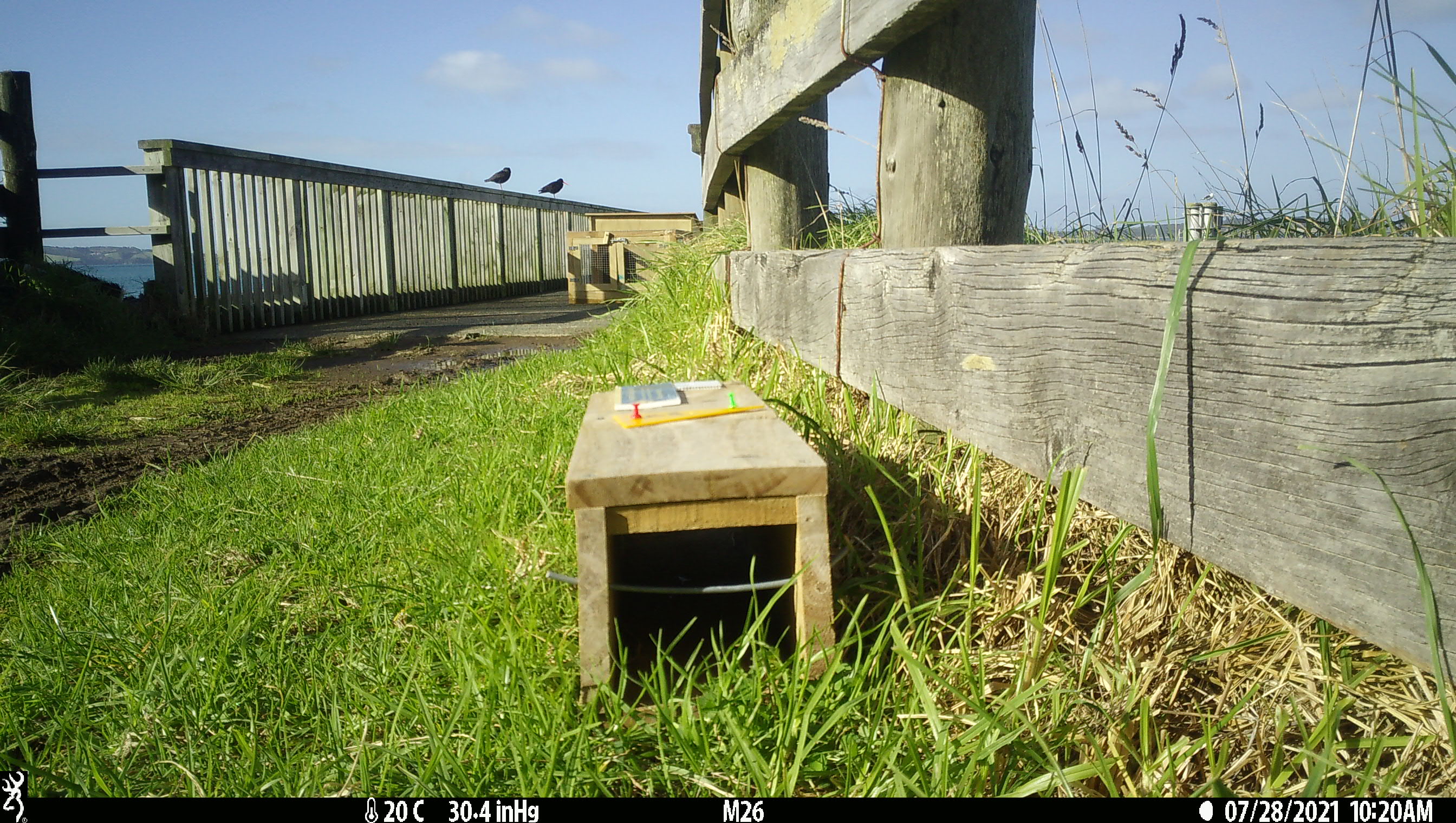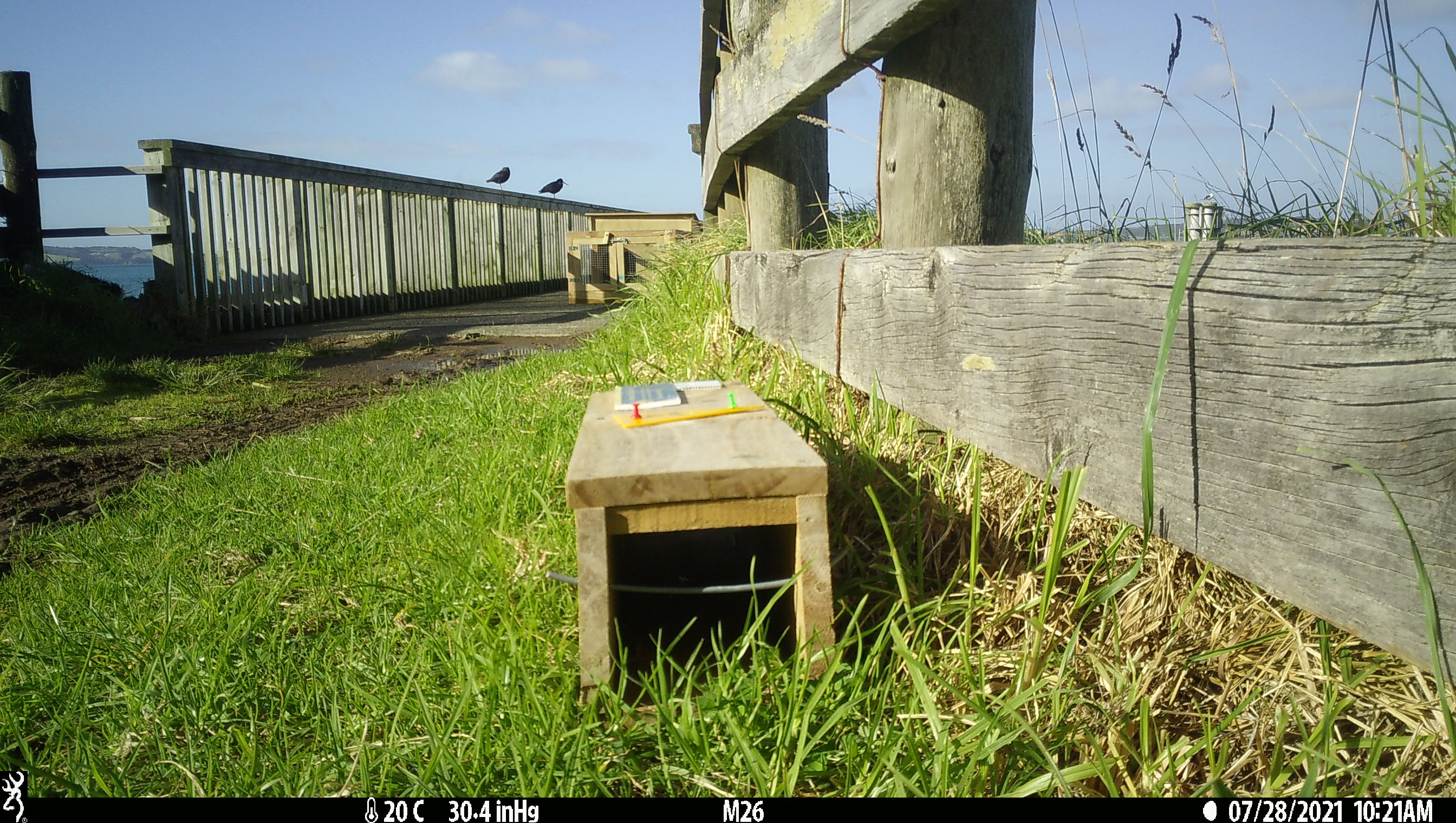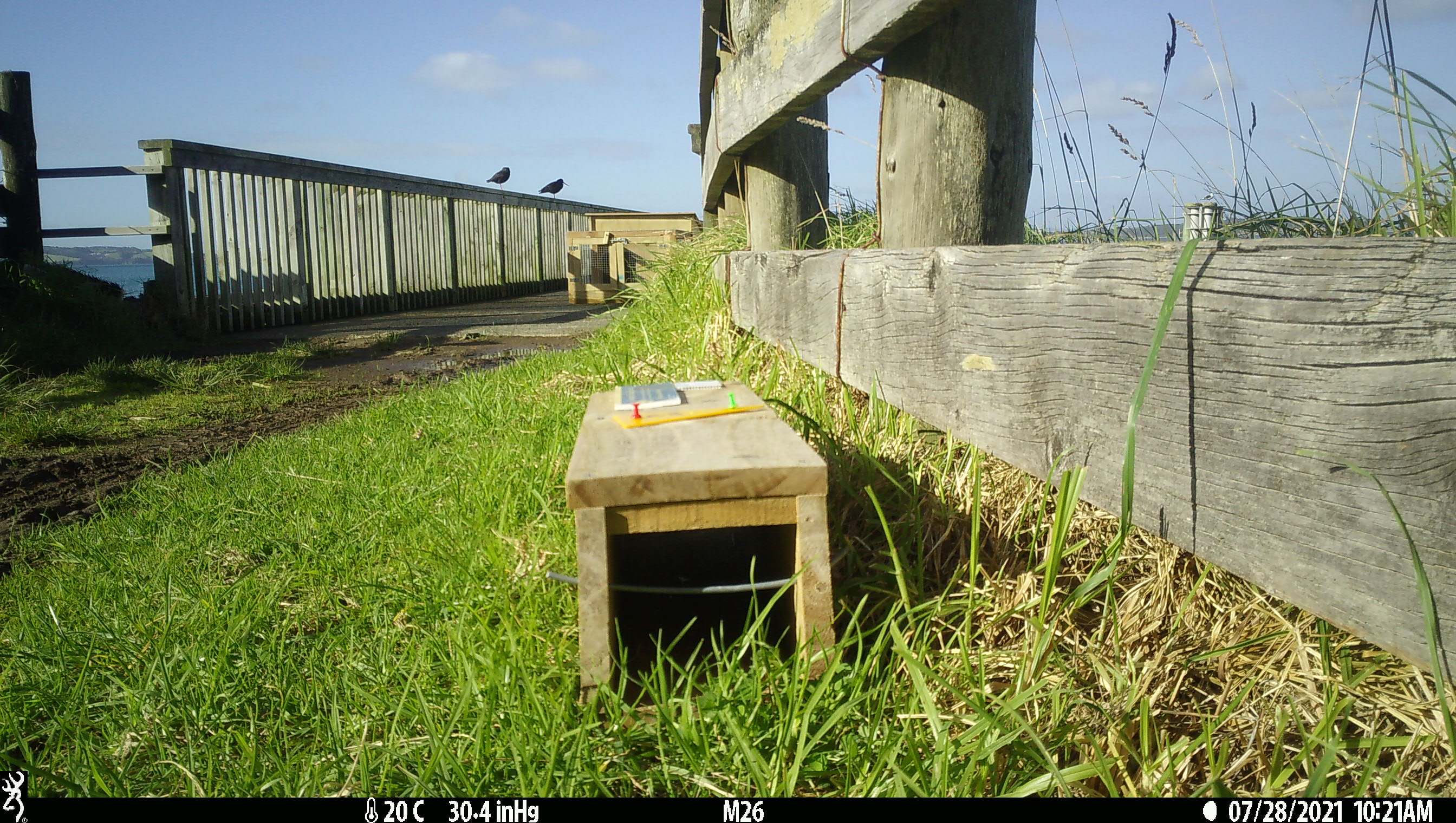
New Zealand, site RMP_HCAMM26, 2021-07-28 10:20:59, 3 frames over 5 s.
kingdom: Animalia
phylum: Chordata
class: Aves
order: Charadriiformes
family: Haematopodidae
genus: Haematopus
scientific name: Haematopus unicolor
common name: variable oystercatcher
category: oystercatcher